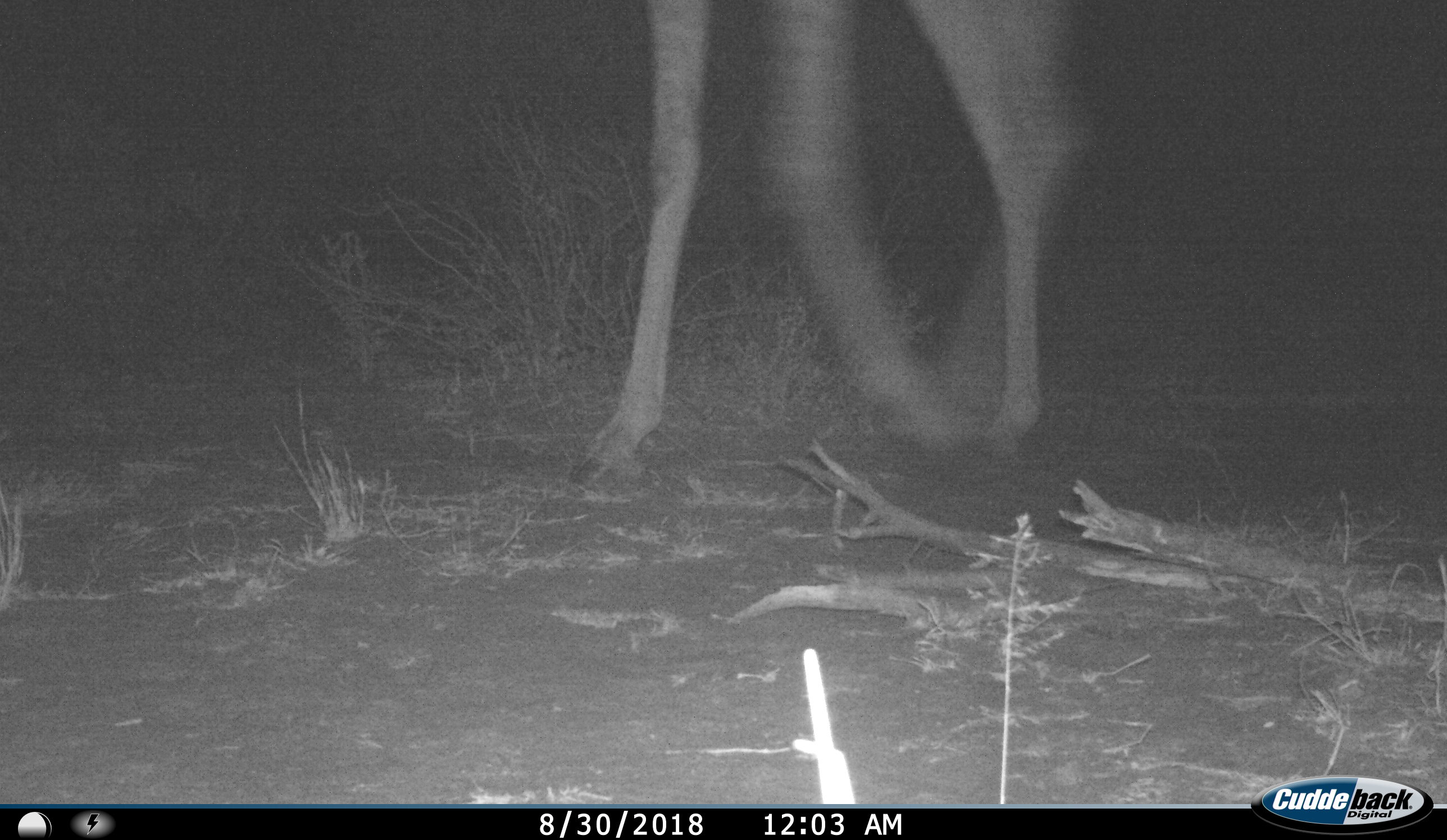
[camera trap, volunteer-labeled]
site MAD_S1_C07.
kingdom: Animalia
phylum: Chordata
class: Mammalia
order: Artiodactyla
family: Giraffidae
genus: Giraffa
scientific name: Giraffa camelopardalis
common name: giraffe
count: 1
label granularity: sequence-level